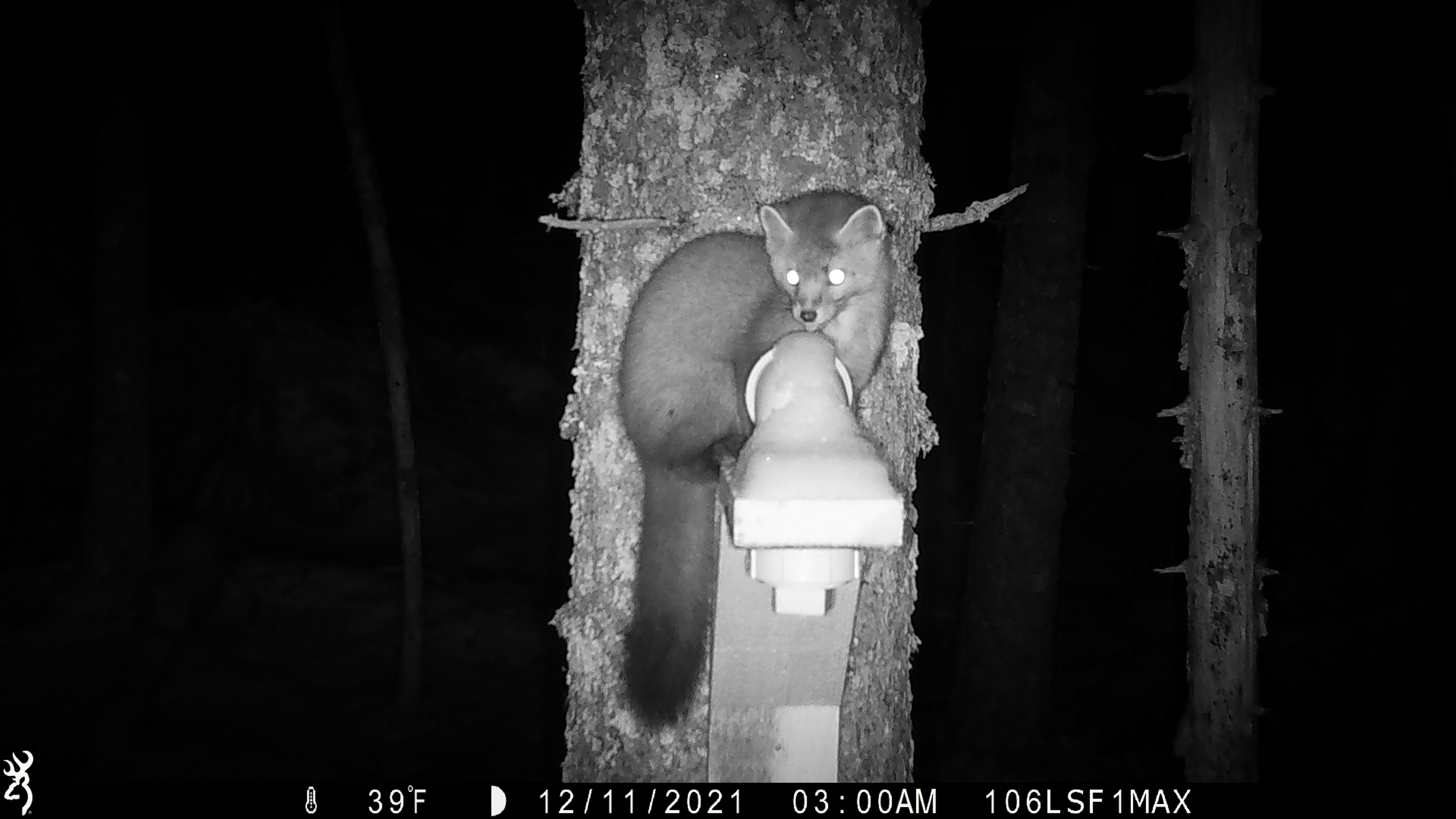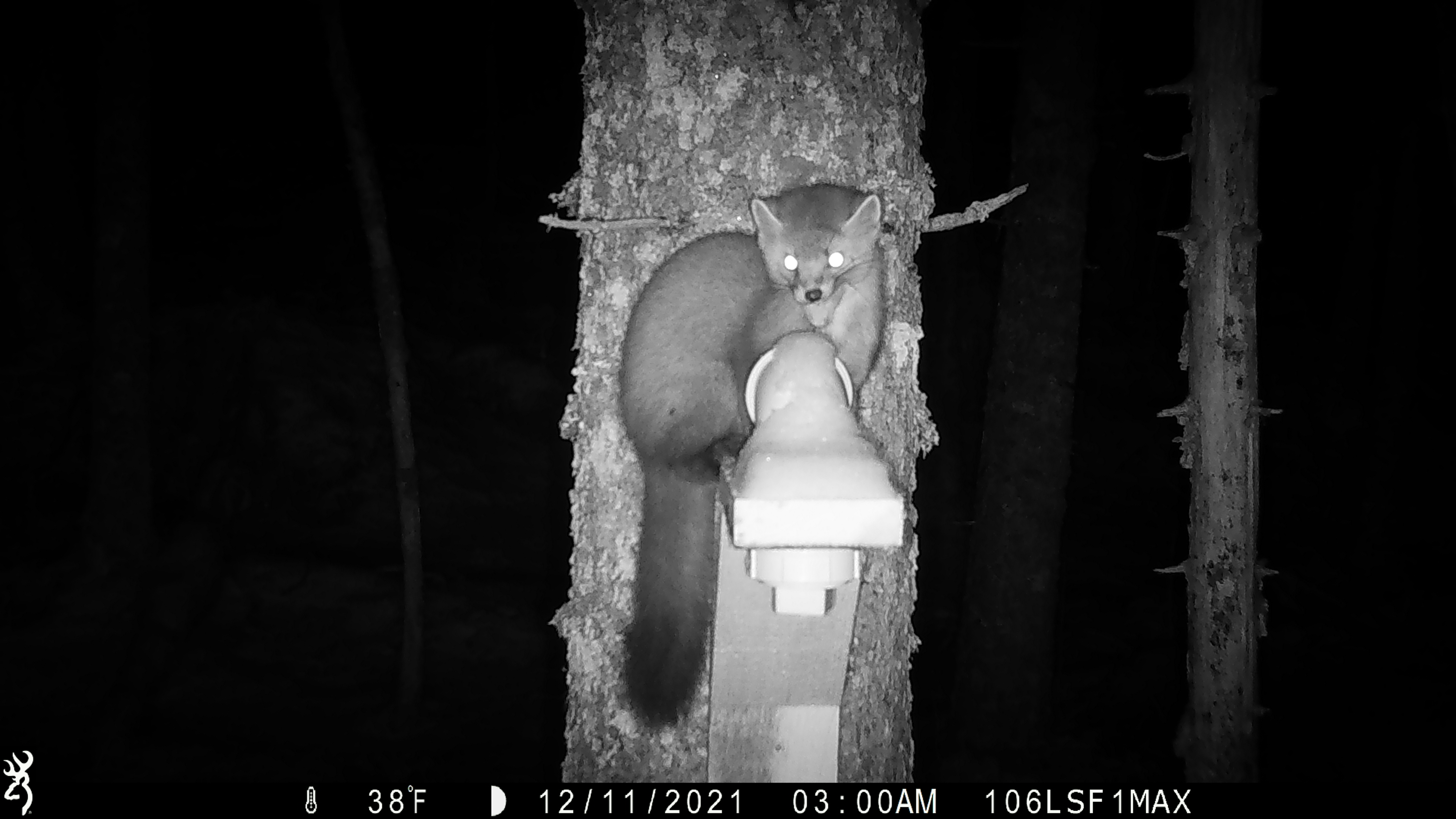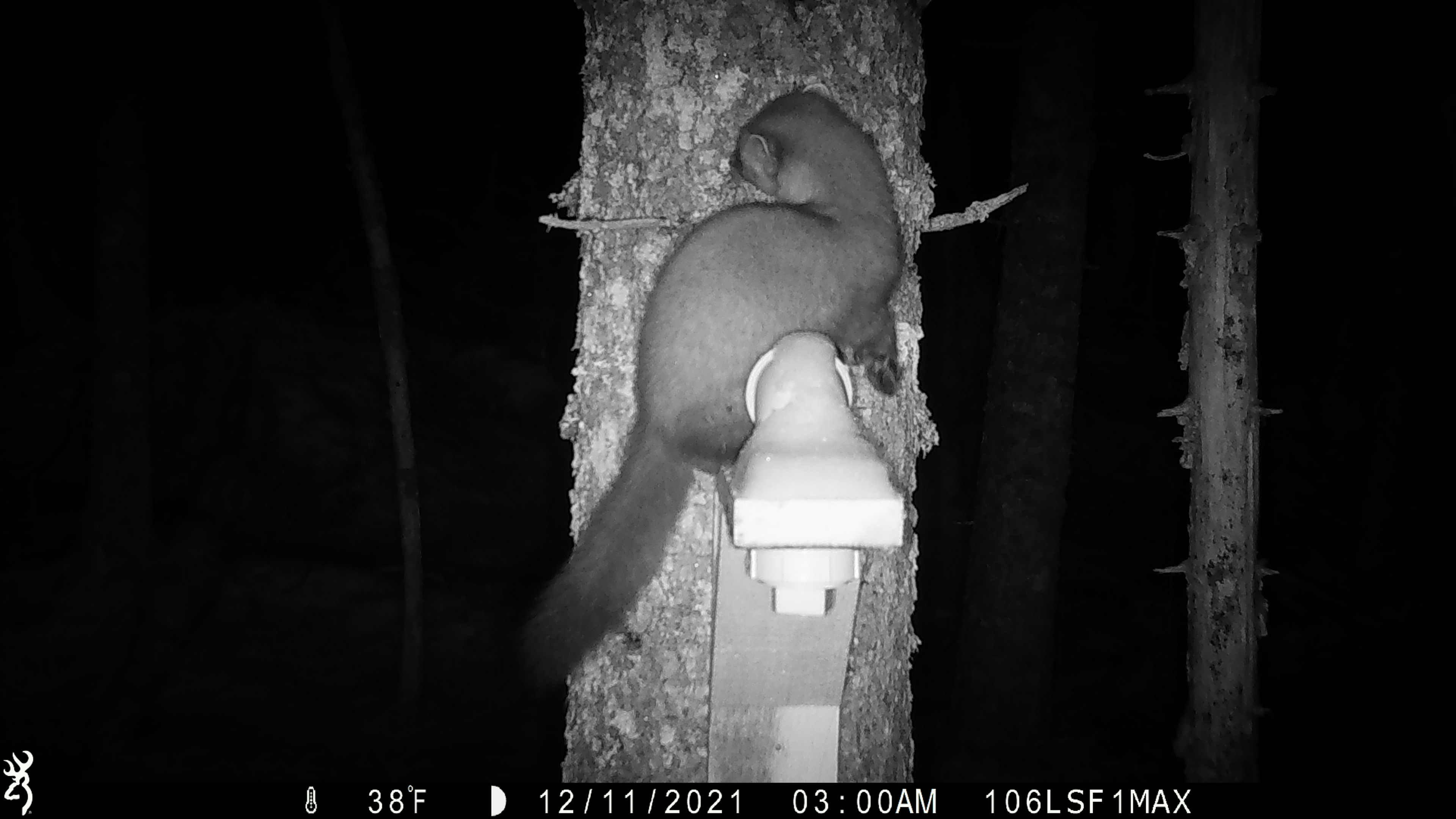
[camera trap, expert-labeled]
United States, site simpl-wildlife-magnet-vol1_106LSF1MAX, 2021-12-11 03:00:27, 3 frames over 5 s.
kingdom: Animalia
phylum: Chordata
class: Mammalia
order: Carnivora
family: Mustelidae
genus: Martes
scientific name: Martes americana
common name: american marten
American marten (Martes americana).